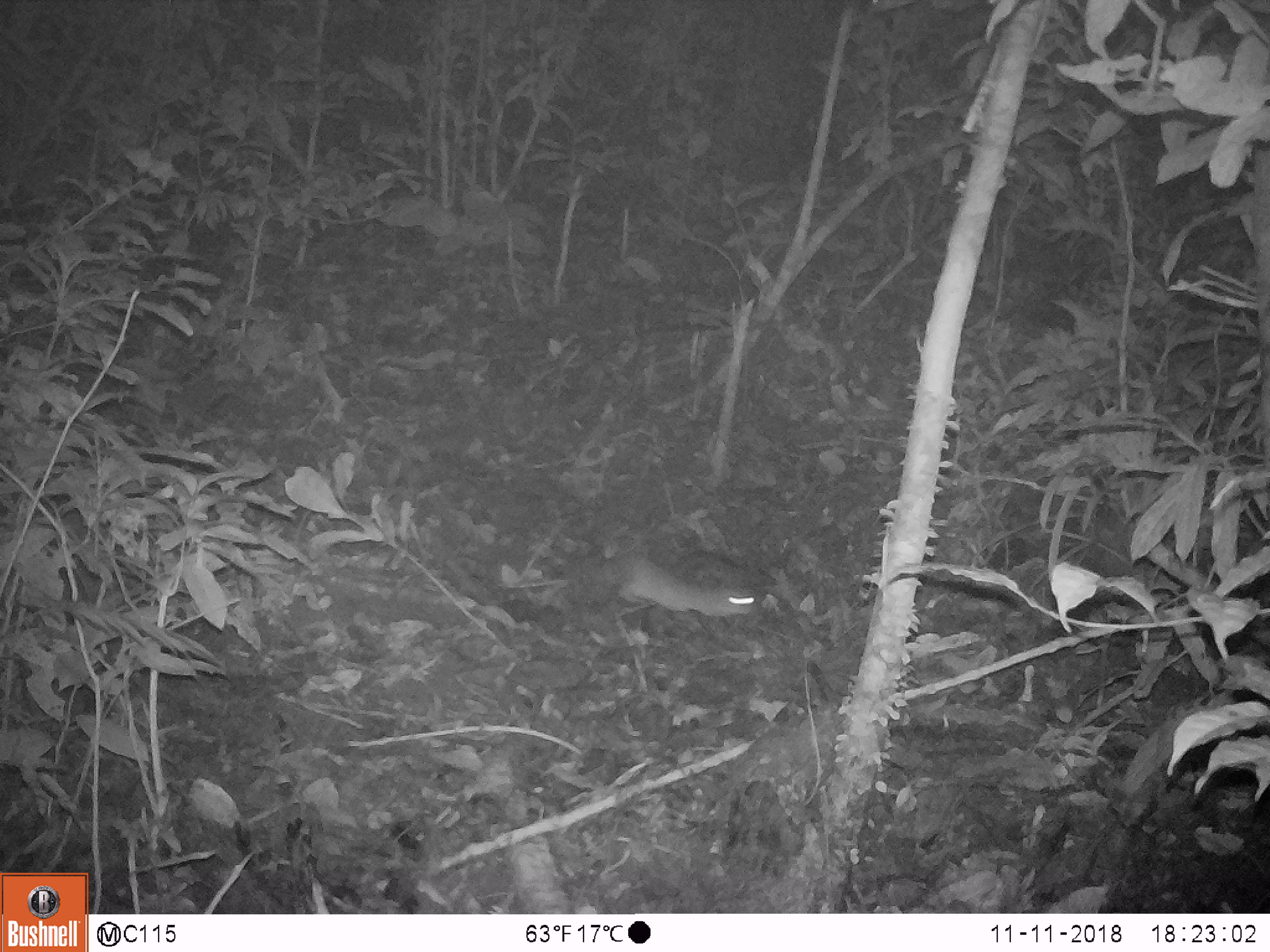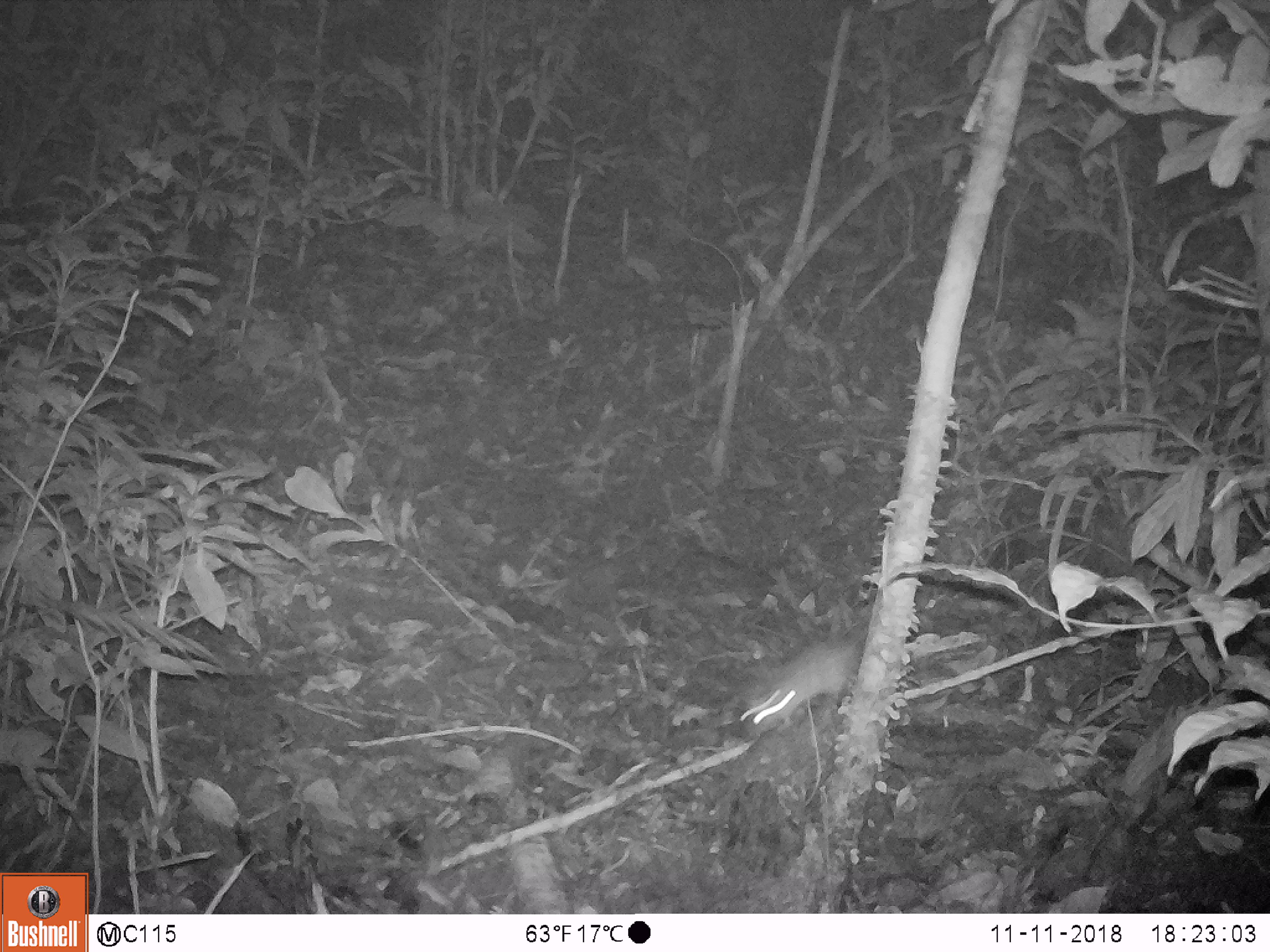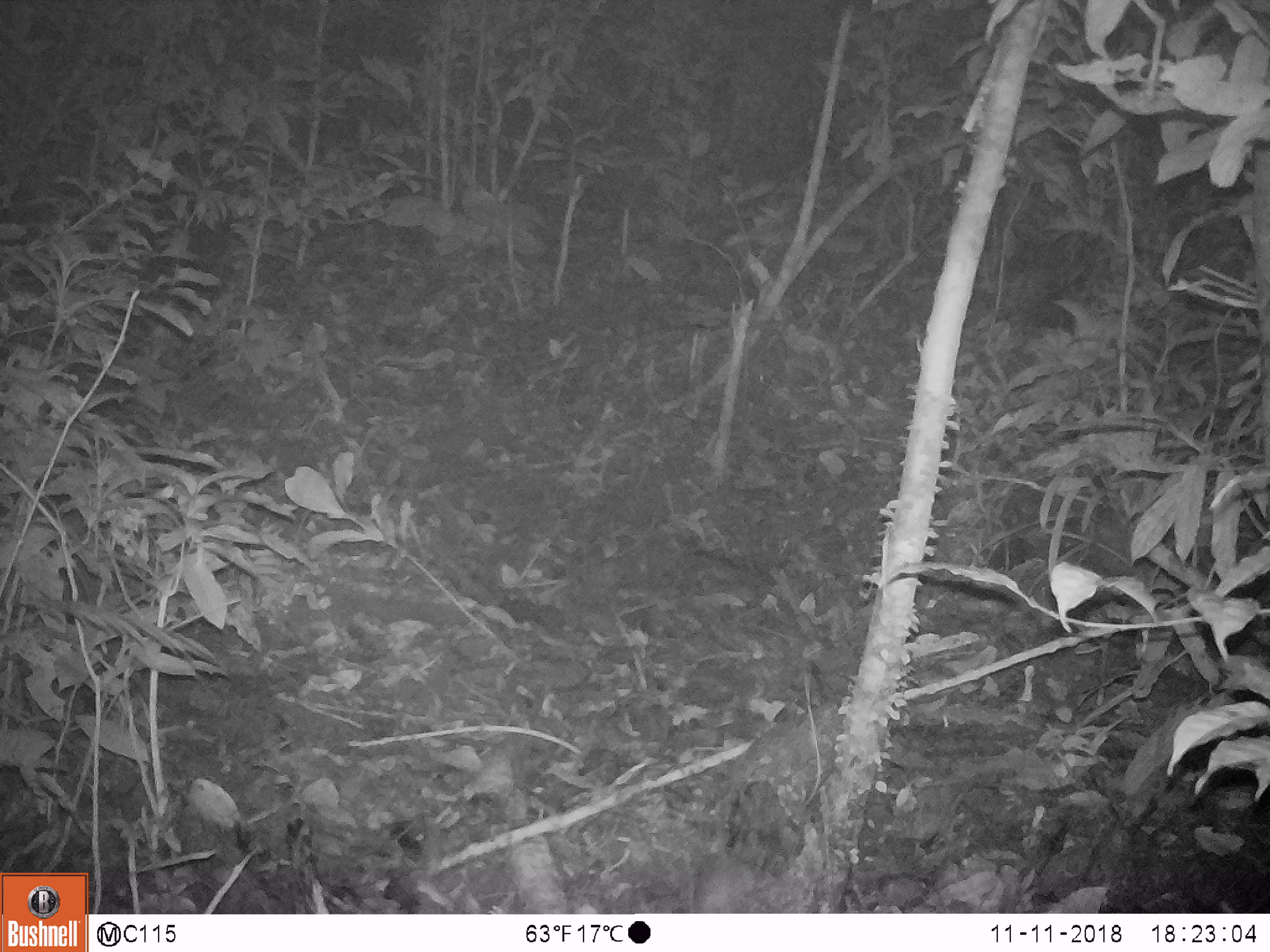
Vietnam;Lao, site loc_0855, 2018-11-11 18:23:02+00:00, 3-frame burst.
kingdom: Animalia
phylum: Chordata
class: Mammalia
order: Rodentia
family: Muridae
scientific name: Muridae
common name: old-world mice and rats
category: unidentified murid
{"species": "unidentified murid (old-world mice and rats) (Muridae)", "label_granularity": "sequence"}